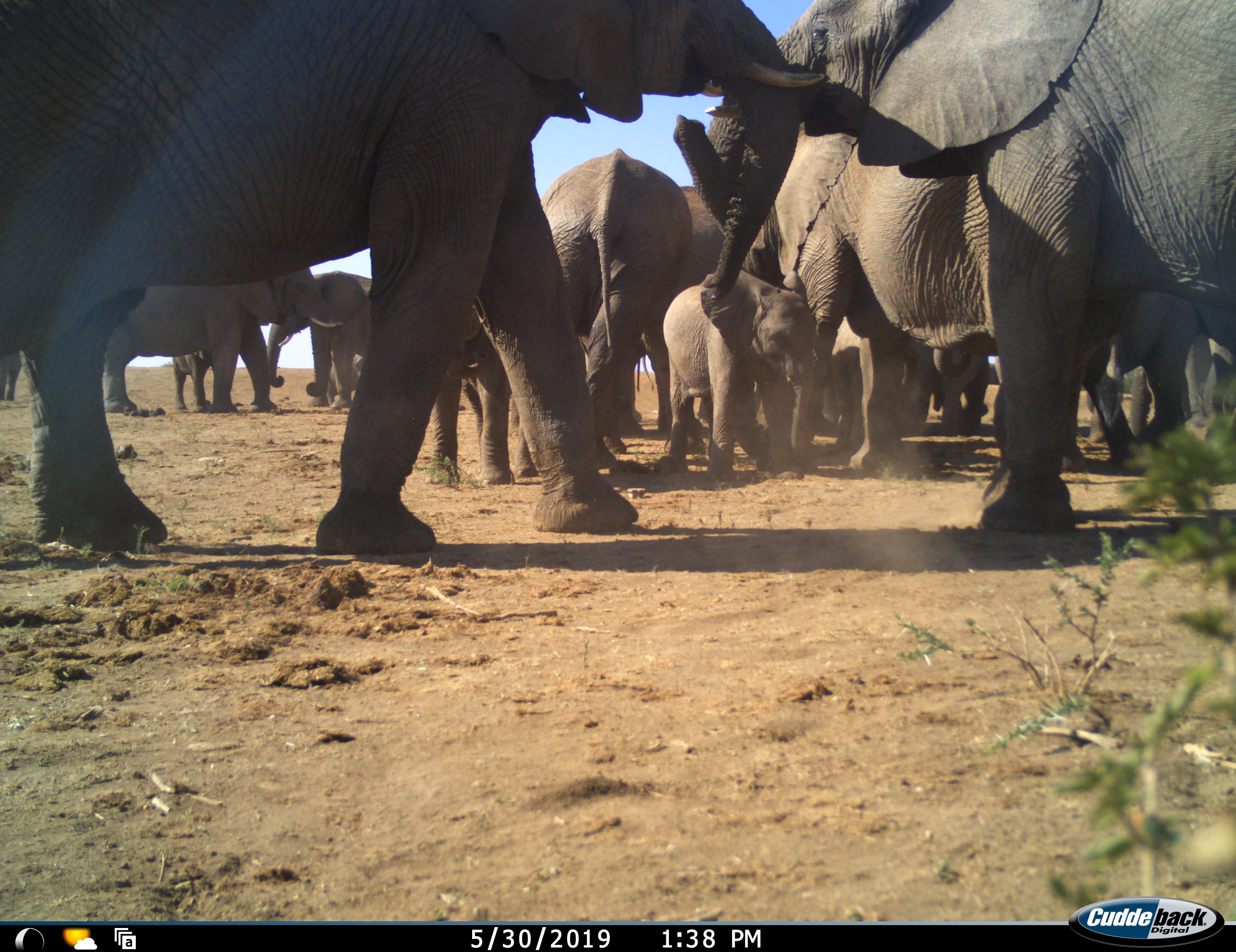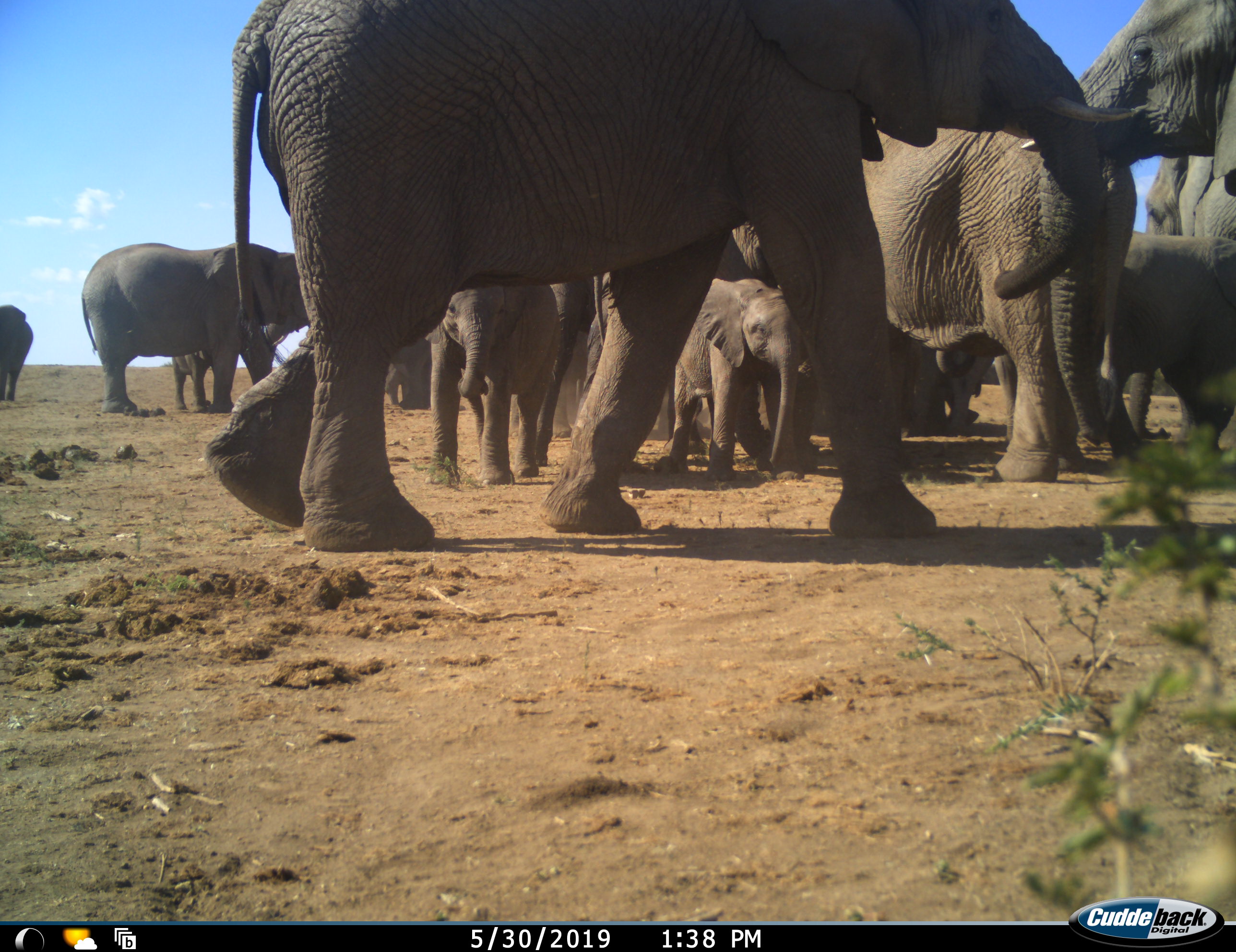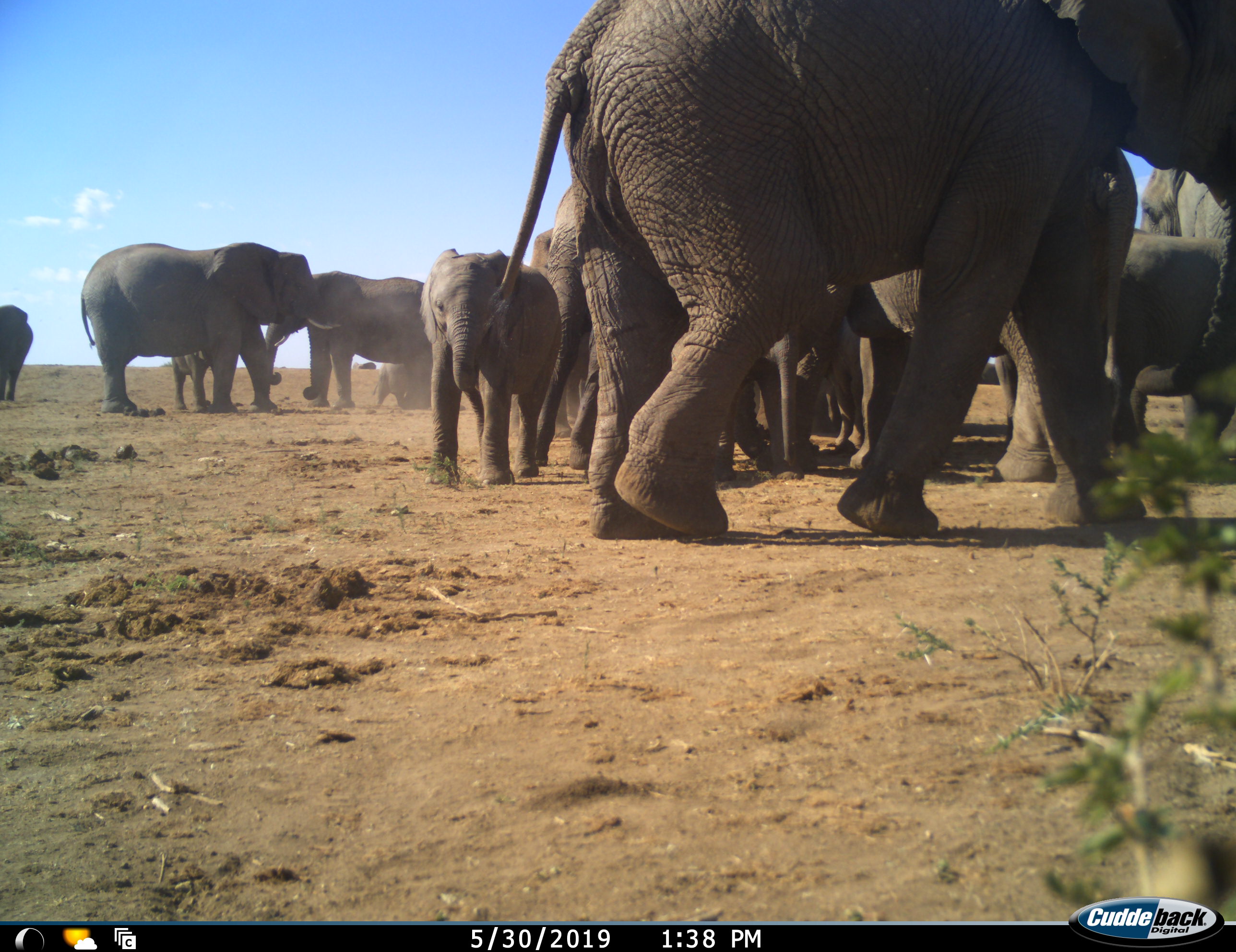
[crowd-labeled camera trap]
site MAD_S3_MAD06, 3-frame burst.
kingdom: Animalia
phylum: Chordata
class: Mammalia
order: Proboscidea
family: Elephantidae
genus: Loxodonta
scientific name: Loxodonta africana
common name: african bush elephant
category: elephant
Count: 11-50.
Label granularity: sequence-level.